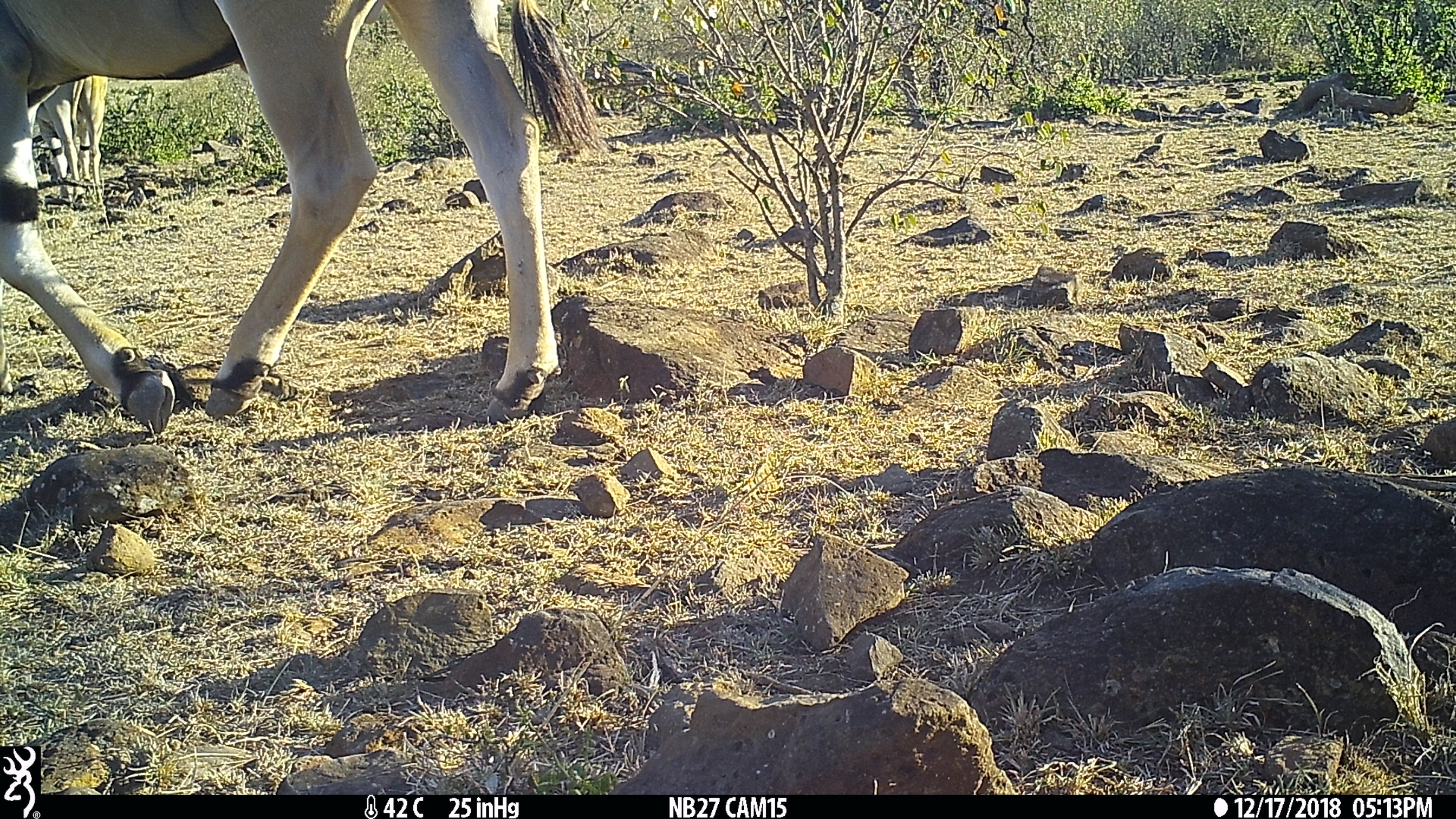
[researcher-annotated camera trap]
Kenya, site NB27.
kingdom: Animalia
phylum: Chordata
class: Mammalia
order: Artiodactyla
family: Bovidae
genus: Tragelaphus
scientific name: Tragelaphus oryx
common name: eland